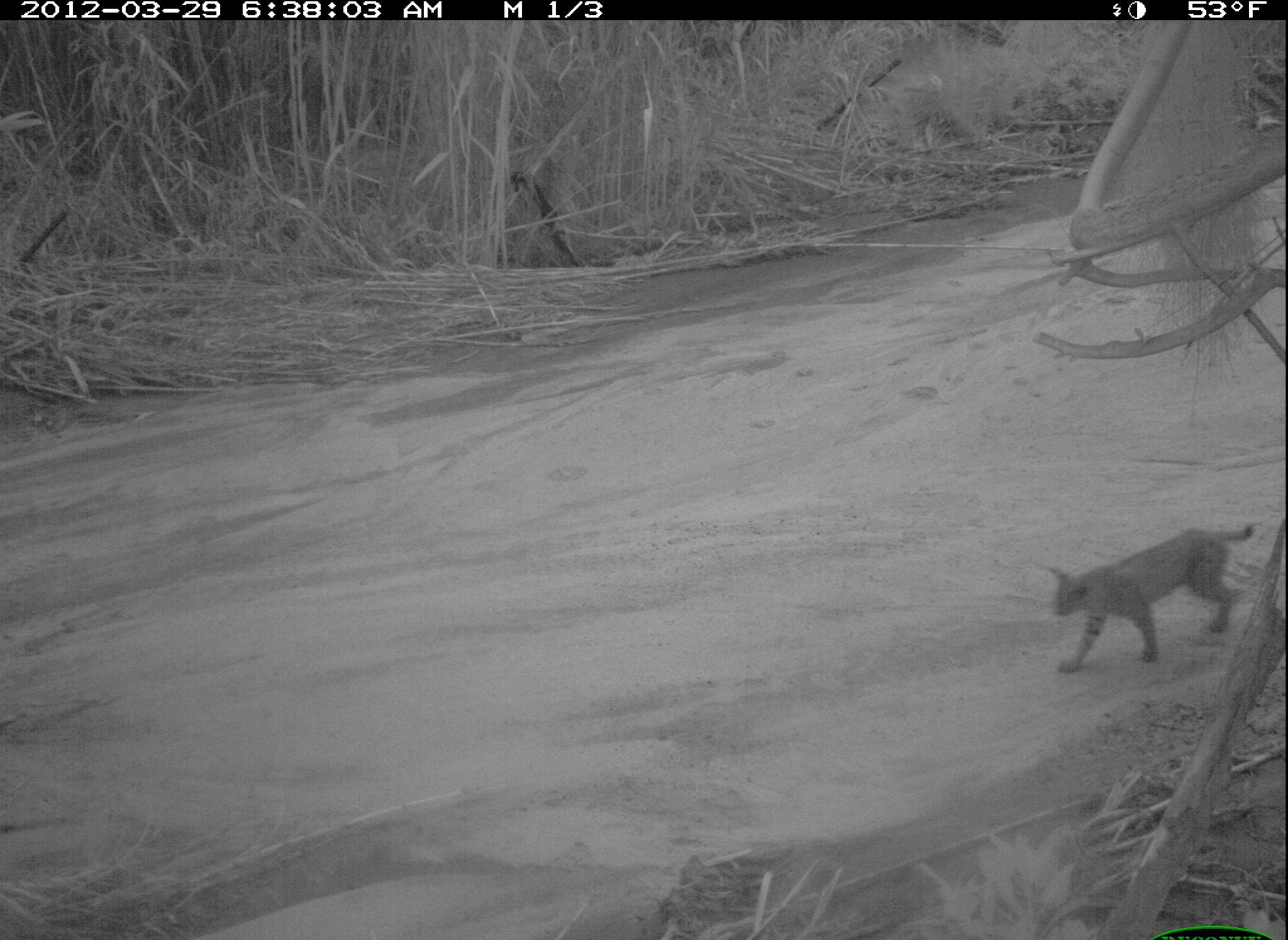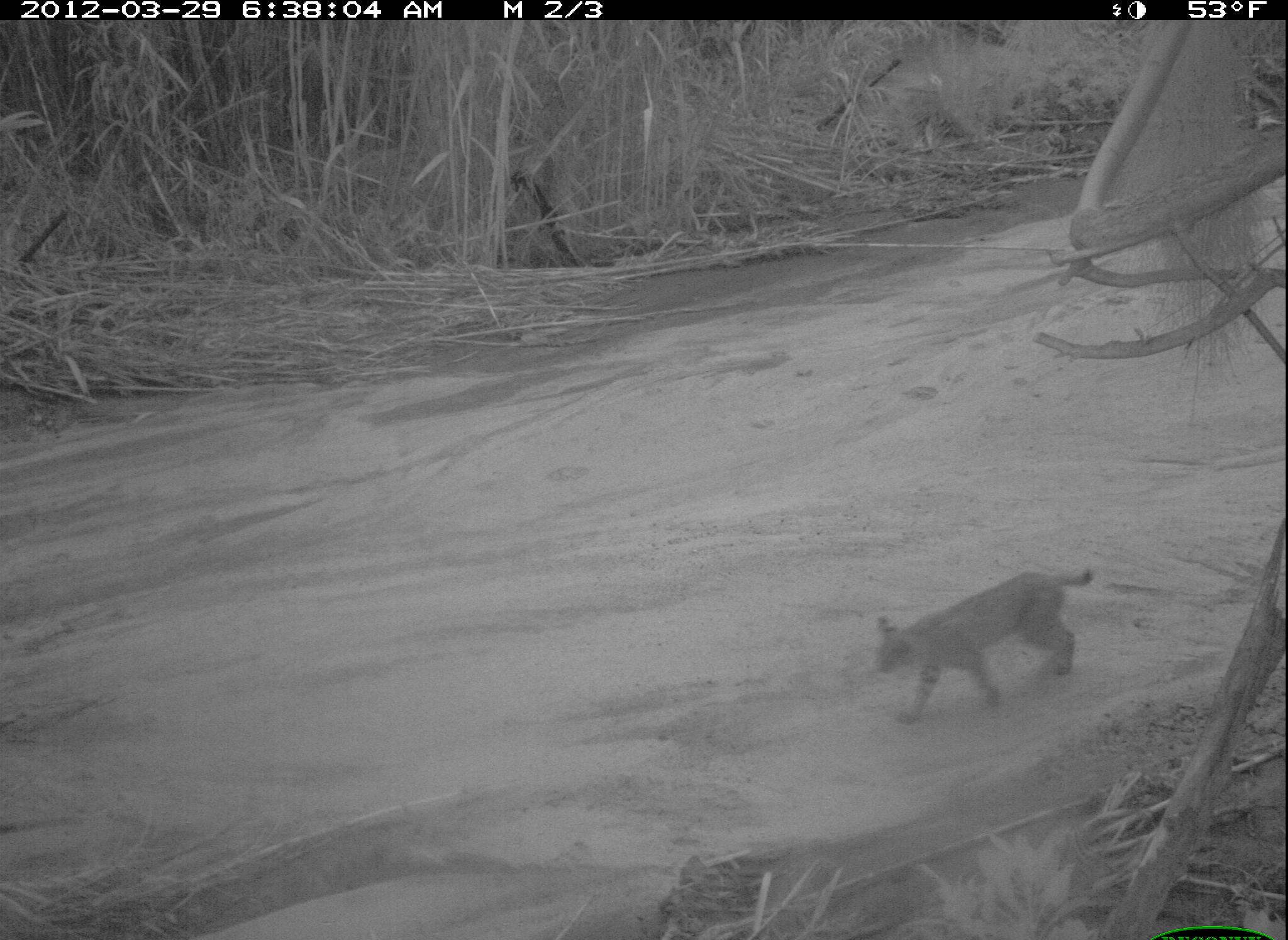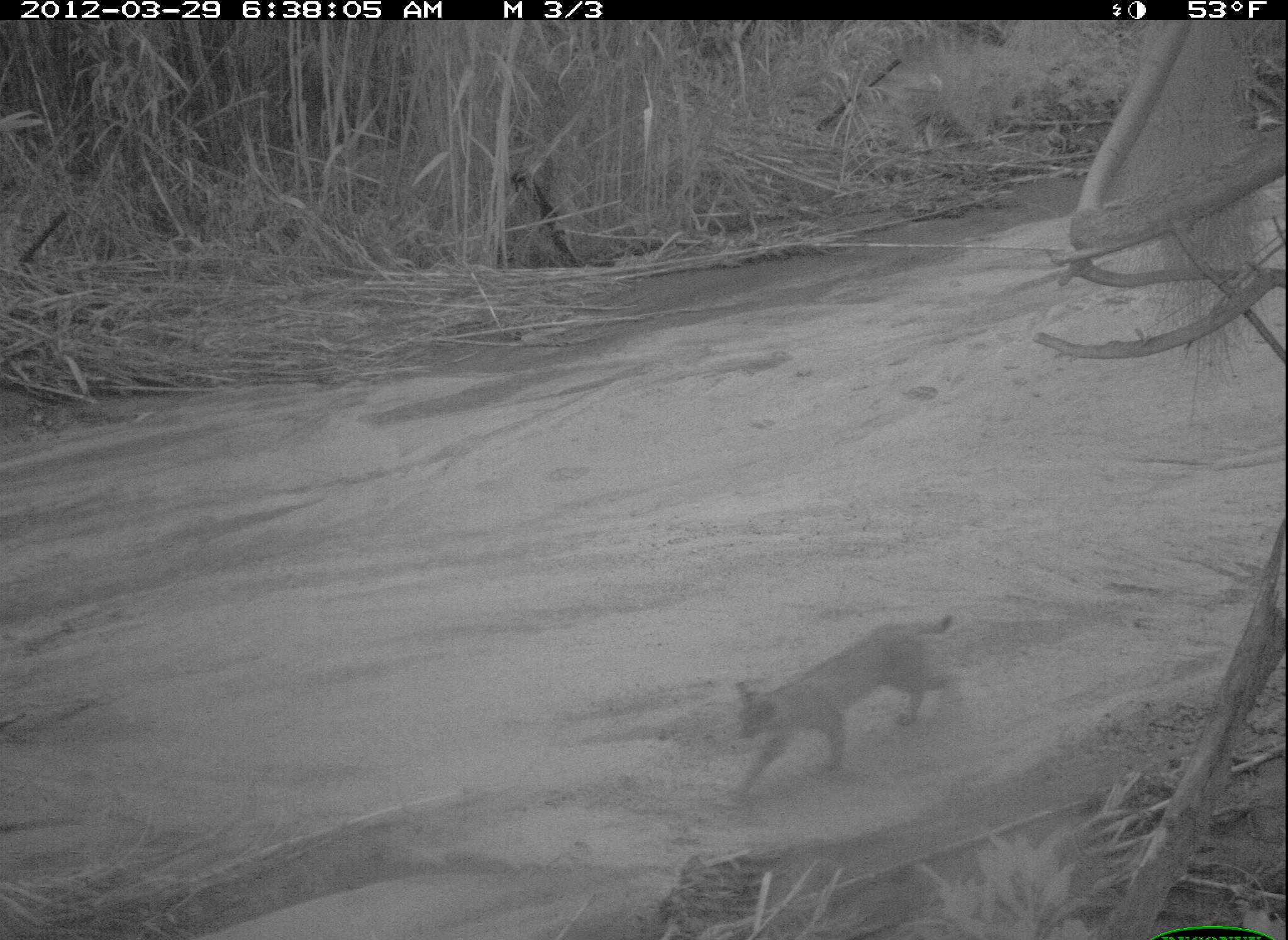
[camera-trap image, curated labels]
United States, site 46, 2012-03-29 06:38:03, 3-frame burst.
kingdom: Animalia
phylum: Chordata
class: Mammalia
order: Carnivora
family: Felidae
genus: Lynx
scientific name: Lynx rufus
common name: bobcat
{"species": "bobcat (Lynx rufus)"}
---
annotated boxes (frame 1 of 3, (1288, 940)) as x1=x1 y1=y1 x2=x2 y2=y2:
bobcat: x1=1035 y1=514 x2=1264 y2=691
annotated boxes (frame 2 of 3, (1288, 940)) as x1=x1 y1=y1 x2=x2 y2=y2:
bobcat: x1=863 y1=554 x2=1103 y2=733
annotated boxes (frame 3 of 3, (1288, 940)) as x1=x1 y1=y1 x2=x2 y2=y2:
bobcat: x1=715 y1=612 x2=968 y2=799